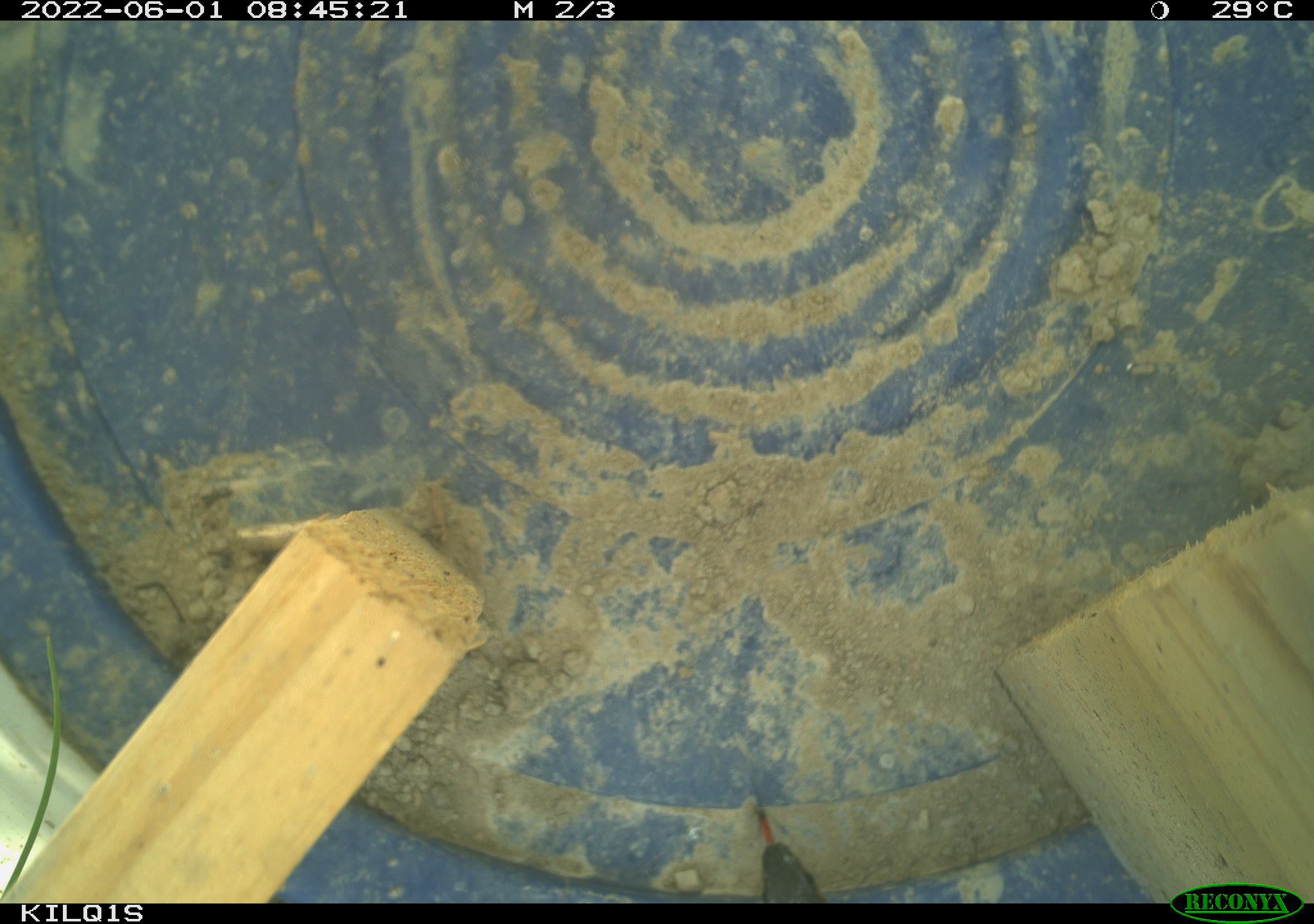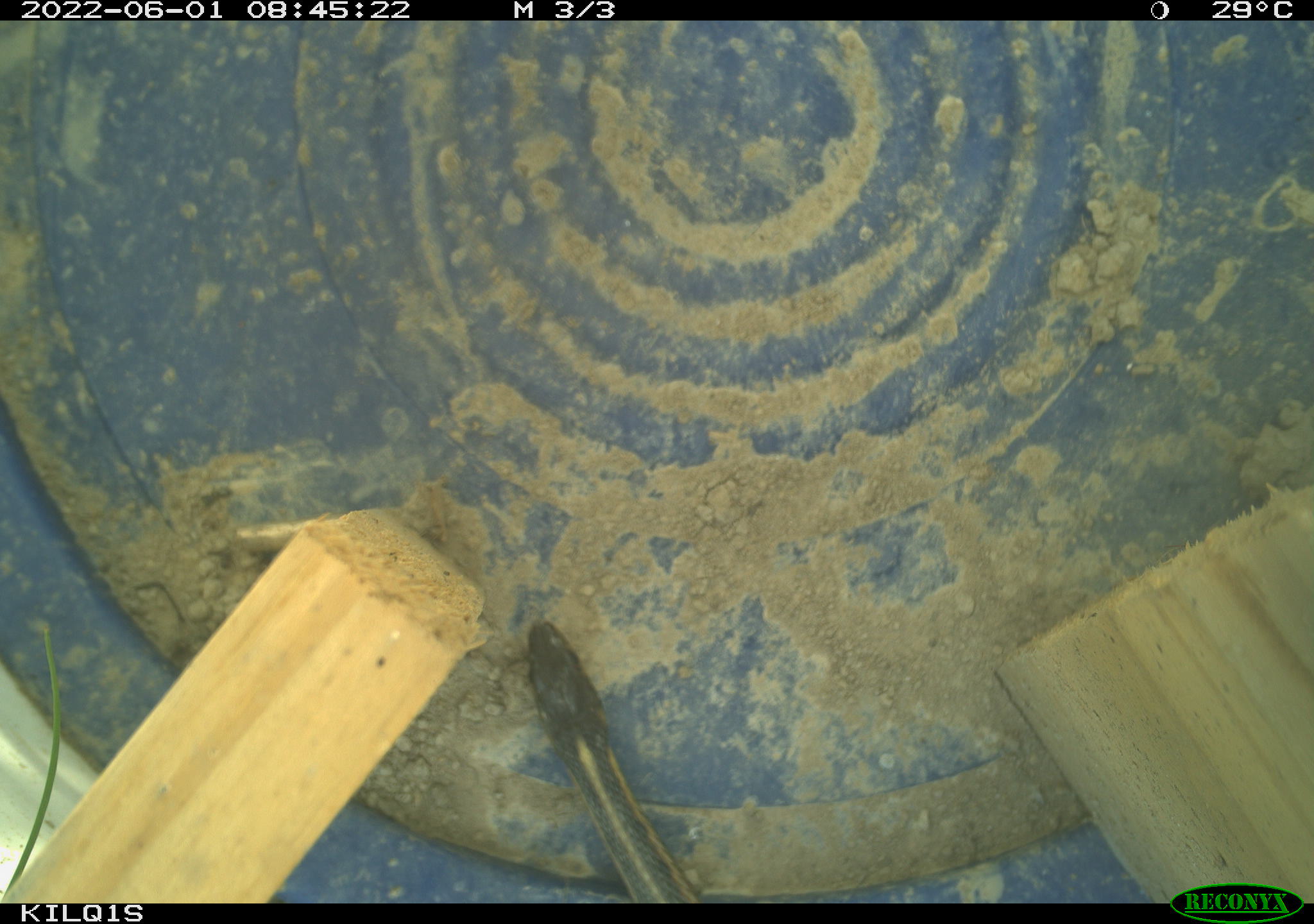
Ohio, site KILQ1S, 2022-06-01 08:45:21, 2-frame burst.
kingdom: Animalia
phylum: Chordata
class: Reptilia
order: Squamata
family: Colubridae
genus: Thamnophis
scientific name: Thamnophis sirtalis sirtalis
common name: eastern gartersnake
Eastern gartersnake (Thamnophis sirtalis sirtalis).